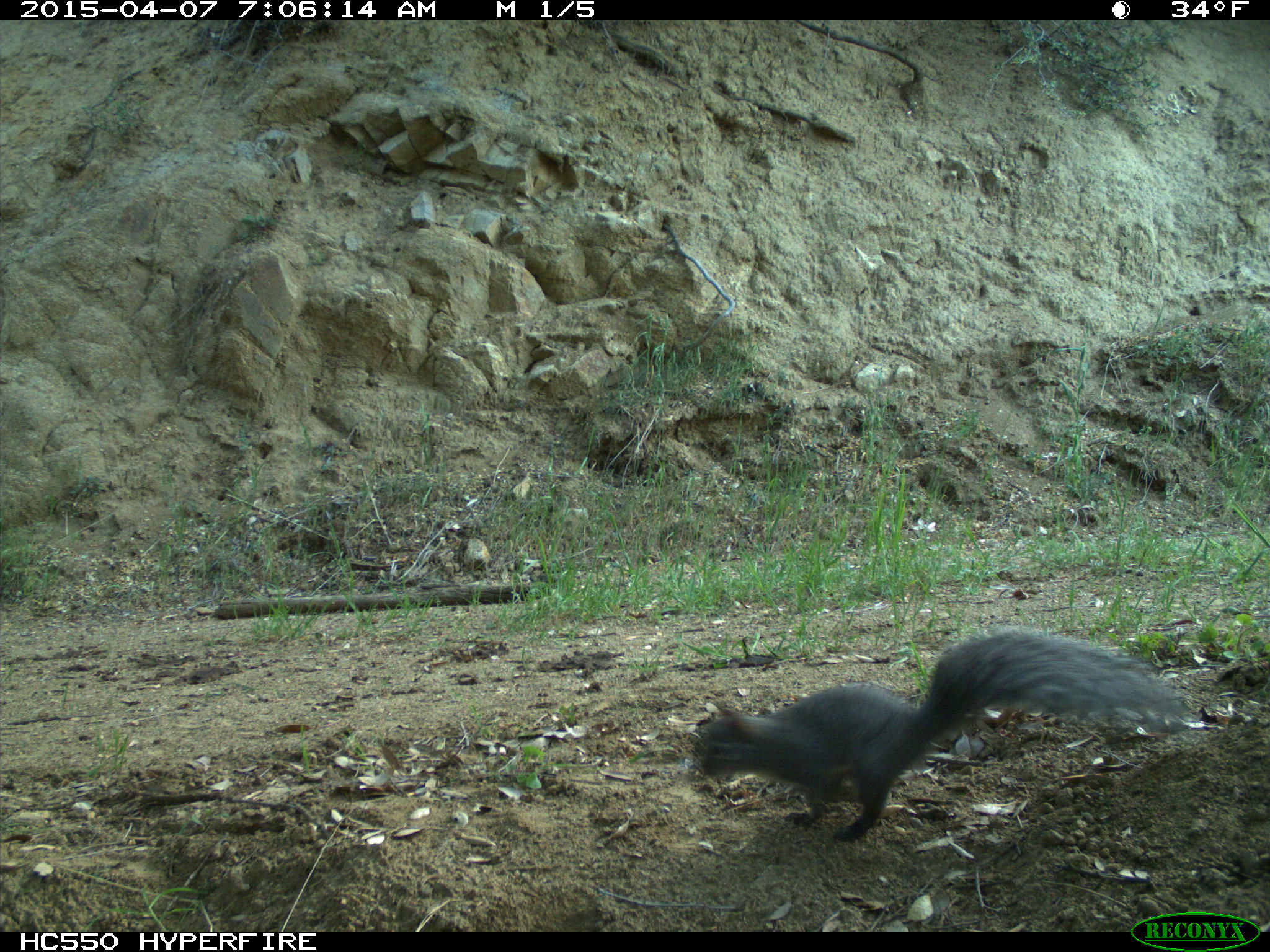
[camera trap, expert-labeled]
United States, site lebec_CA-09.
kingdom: Animalia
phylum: Chordata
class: Mammalia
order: Rodentia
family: Sciuridae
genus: Sciurus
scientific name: Sciurus carolinensis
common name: eastern gray squirrel